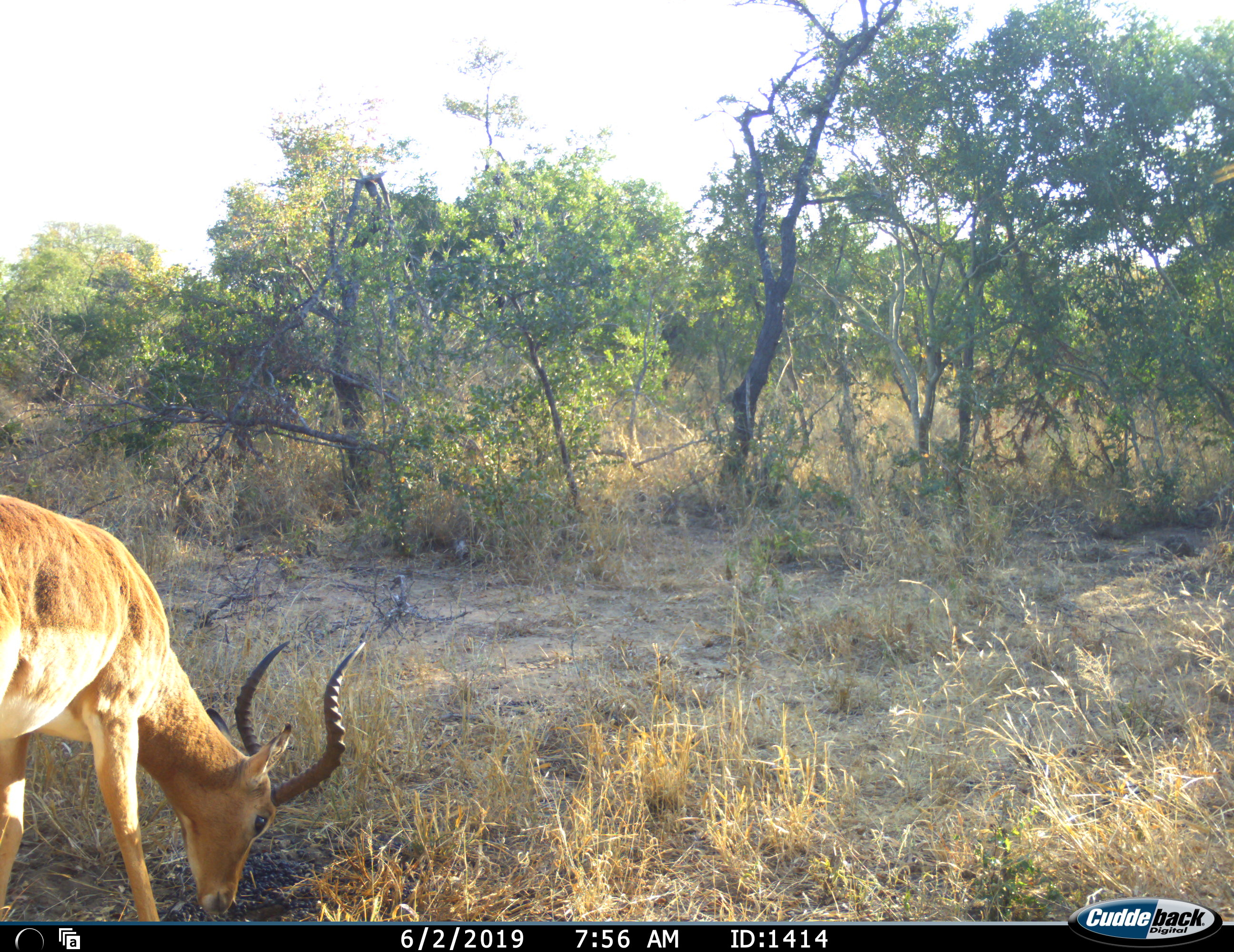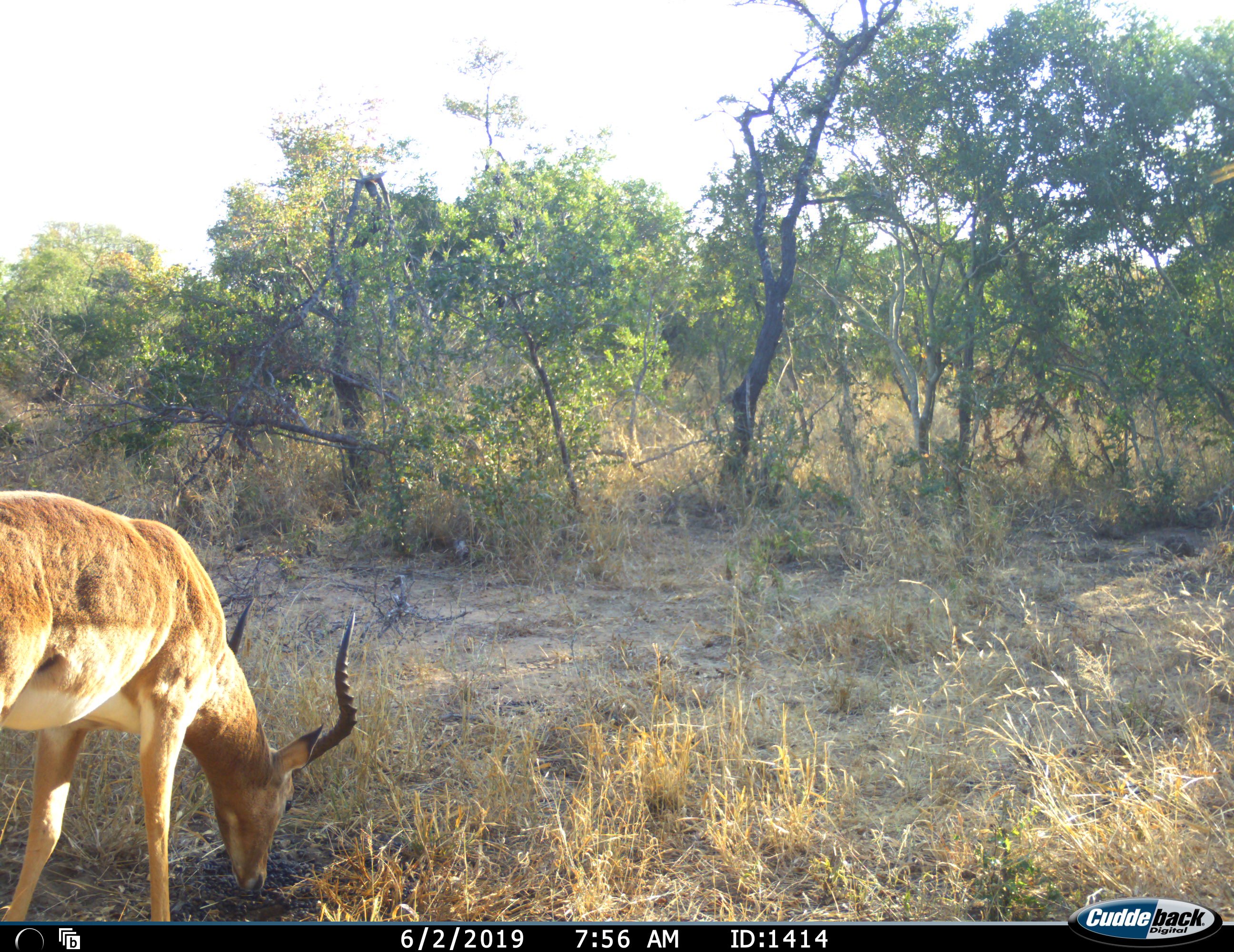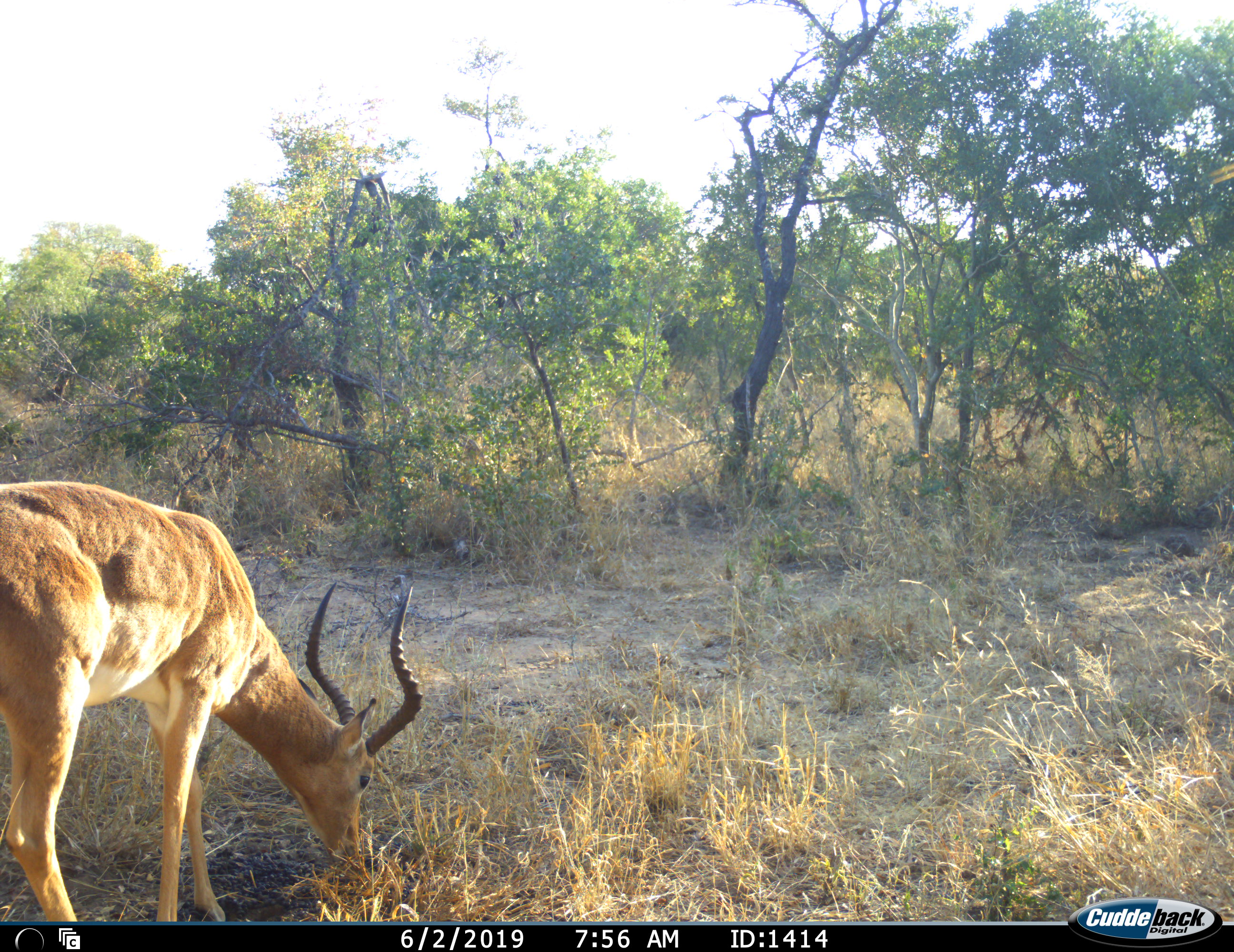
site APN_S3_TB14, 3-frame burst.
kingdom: Animalia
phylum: Chordata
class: Mammalia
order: Artiodactyla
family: Bovidae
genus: Aepyceros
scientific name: Aepyceros melampus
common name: impala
Impala (Aepyceros melampus), count 1. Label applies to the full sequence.